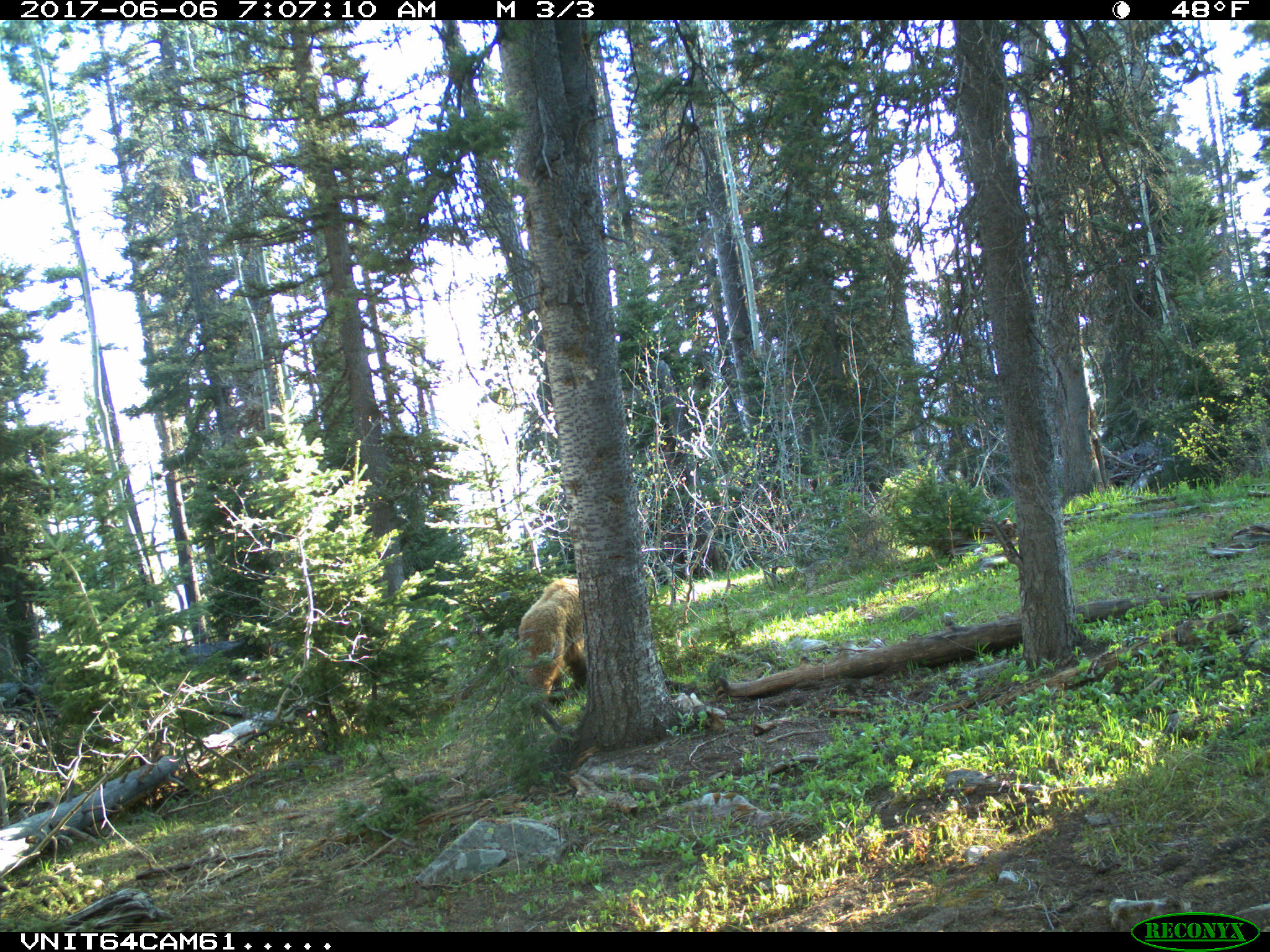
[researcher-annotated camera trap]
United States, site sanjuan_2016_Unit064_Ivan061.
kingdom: Animalia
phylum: Chordata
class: Mammalia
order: Carnivora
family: Ursidae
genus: Ursus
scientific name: Ursus americanus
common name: american black bear